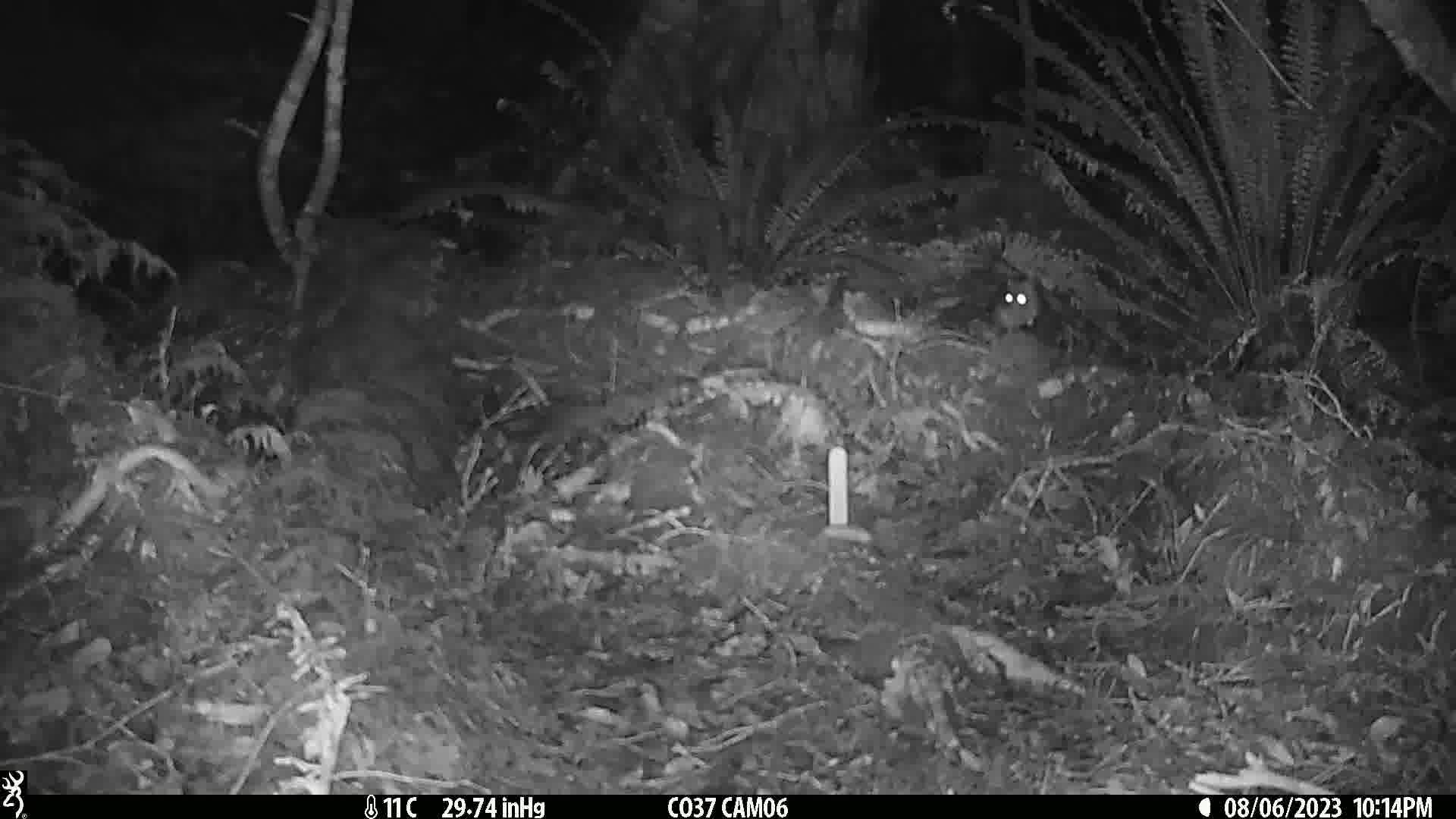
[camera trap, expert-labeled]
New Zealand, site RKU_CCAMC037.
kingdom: Animalia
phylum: Chordata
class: Mammalia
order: Rodentia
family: Muridae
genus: Rattus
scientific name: Rattus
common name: rat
Rat (Rattus).